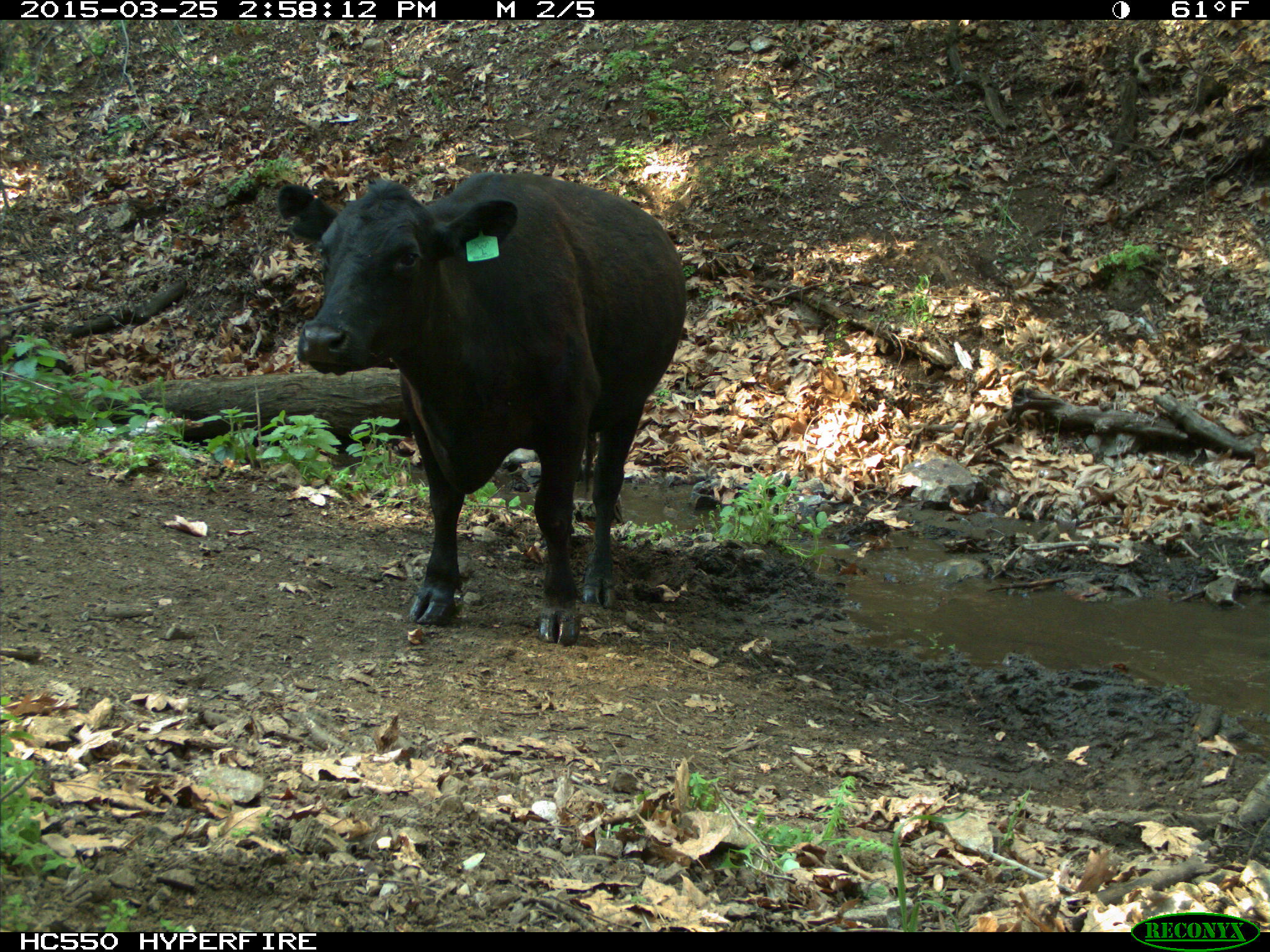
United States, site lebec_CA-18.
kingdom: Animalia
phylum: Chordata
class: Mammalia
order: Artiodactyla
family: Bovidae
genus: Bos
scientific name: Bos taurus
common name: domestic cow